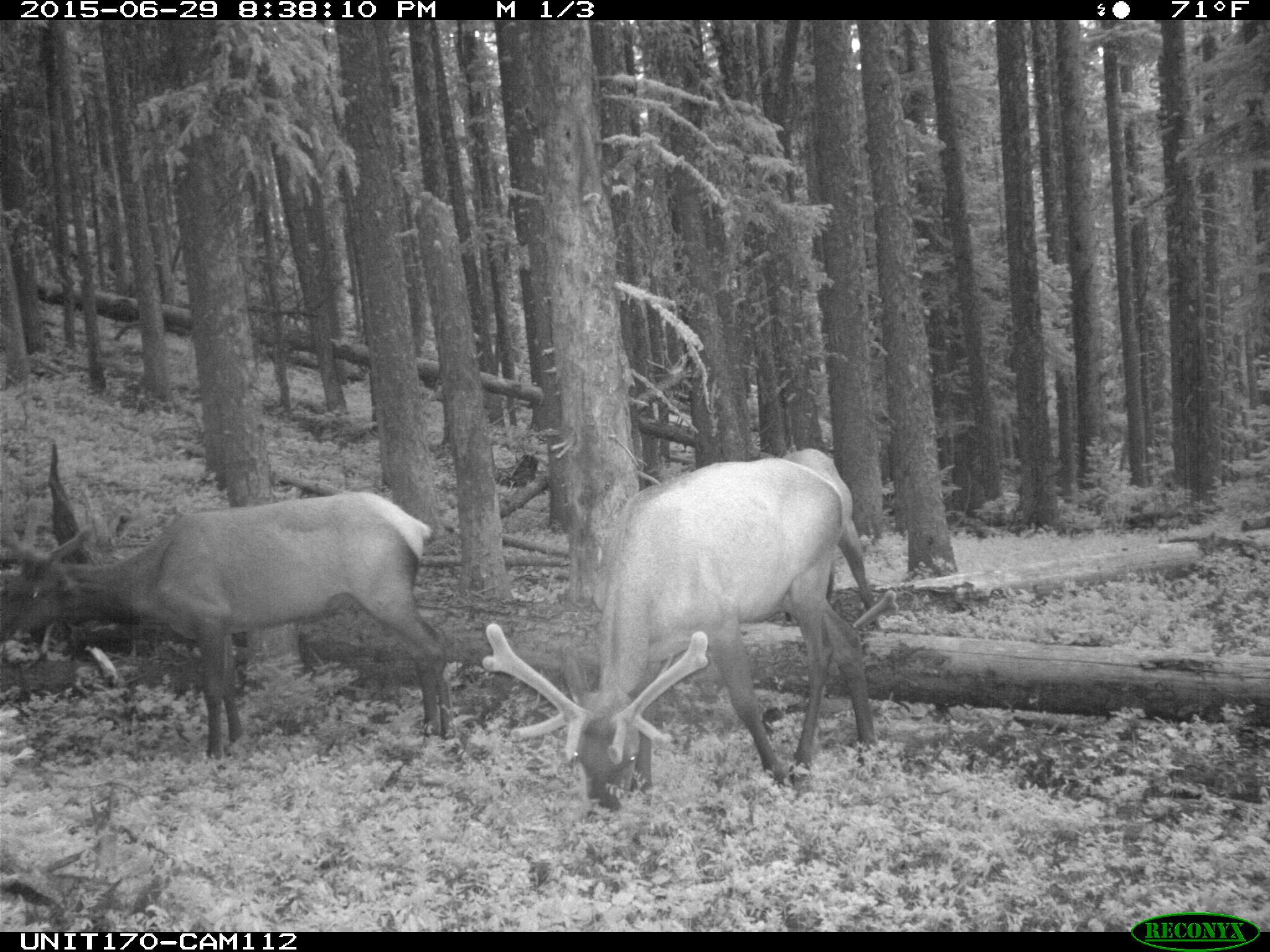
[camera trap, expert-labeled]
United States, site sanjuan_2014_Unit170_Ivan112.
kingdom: Animalia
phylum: Chordata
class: Mammalia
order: Artiodactyla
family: Cervidae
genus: Cervus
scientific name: Cervus elaphus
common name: red deer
Cervus elaphus (red deer).